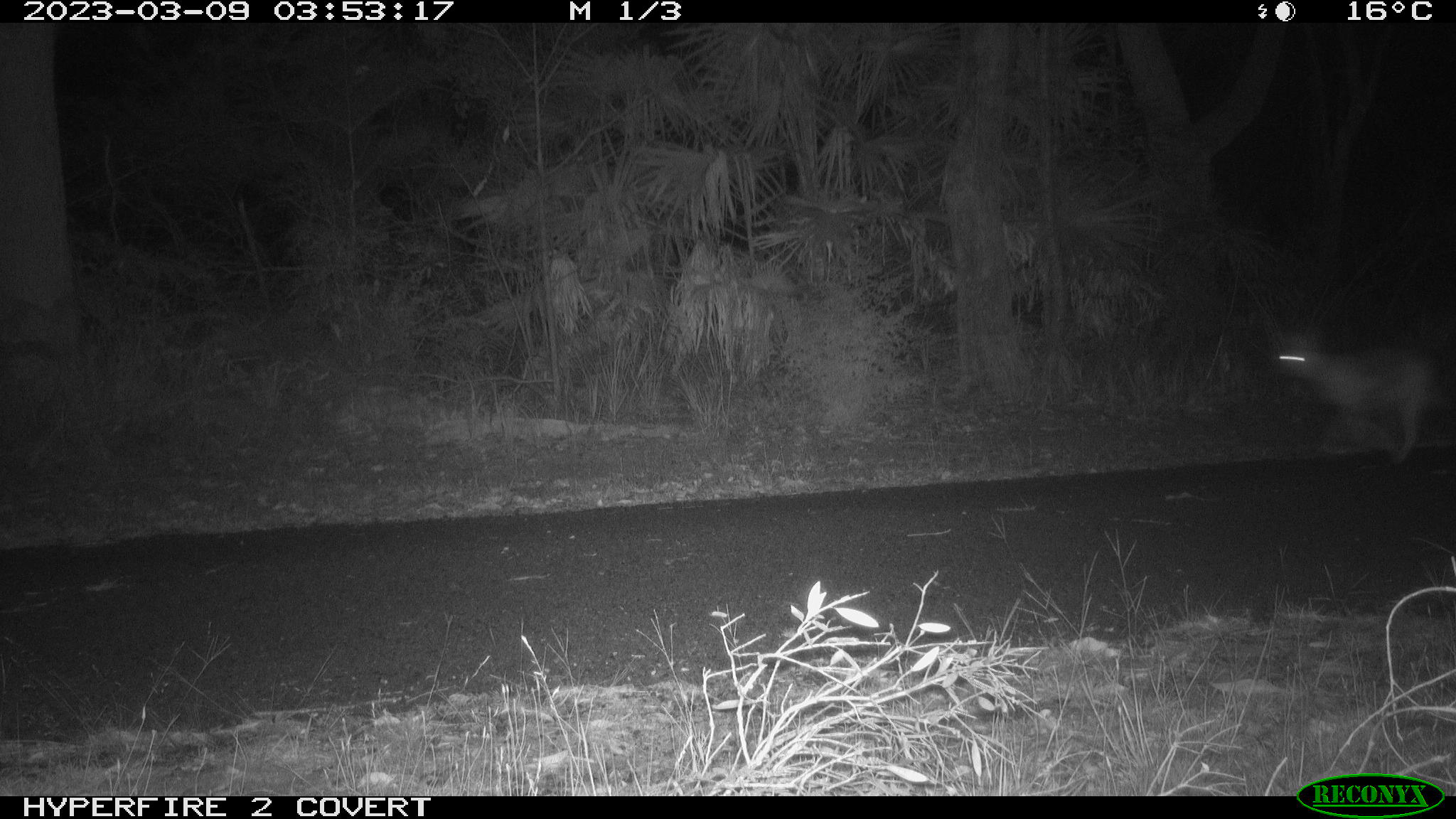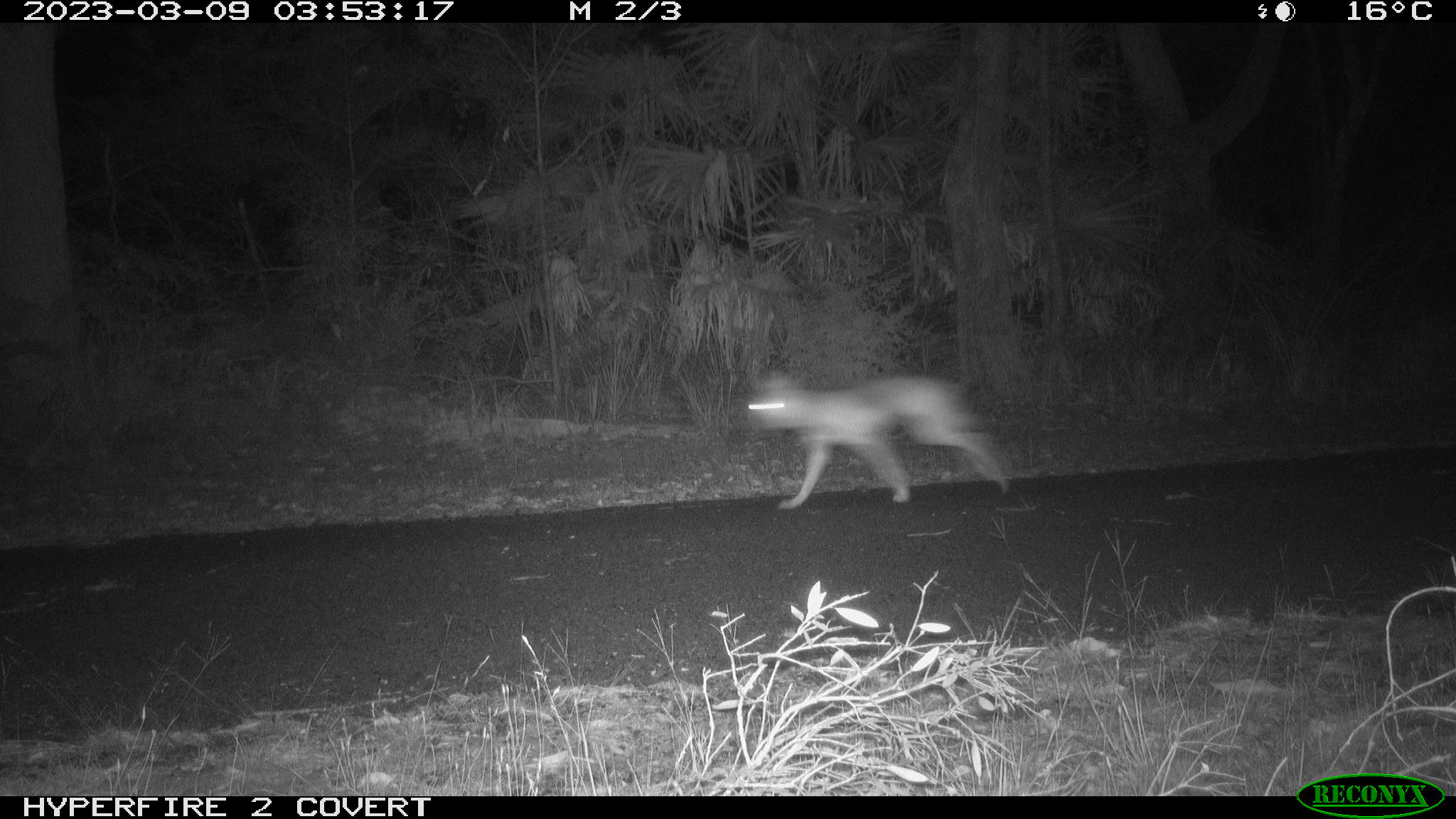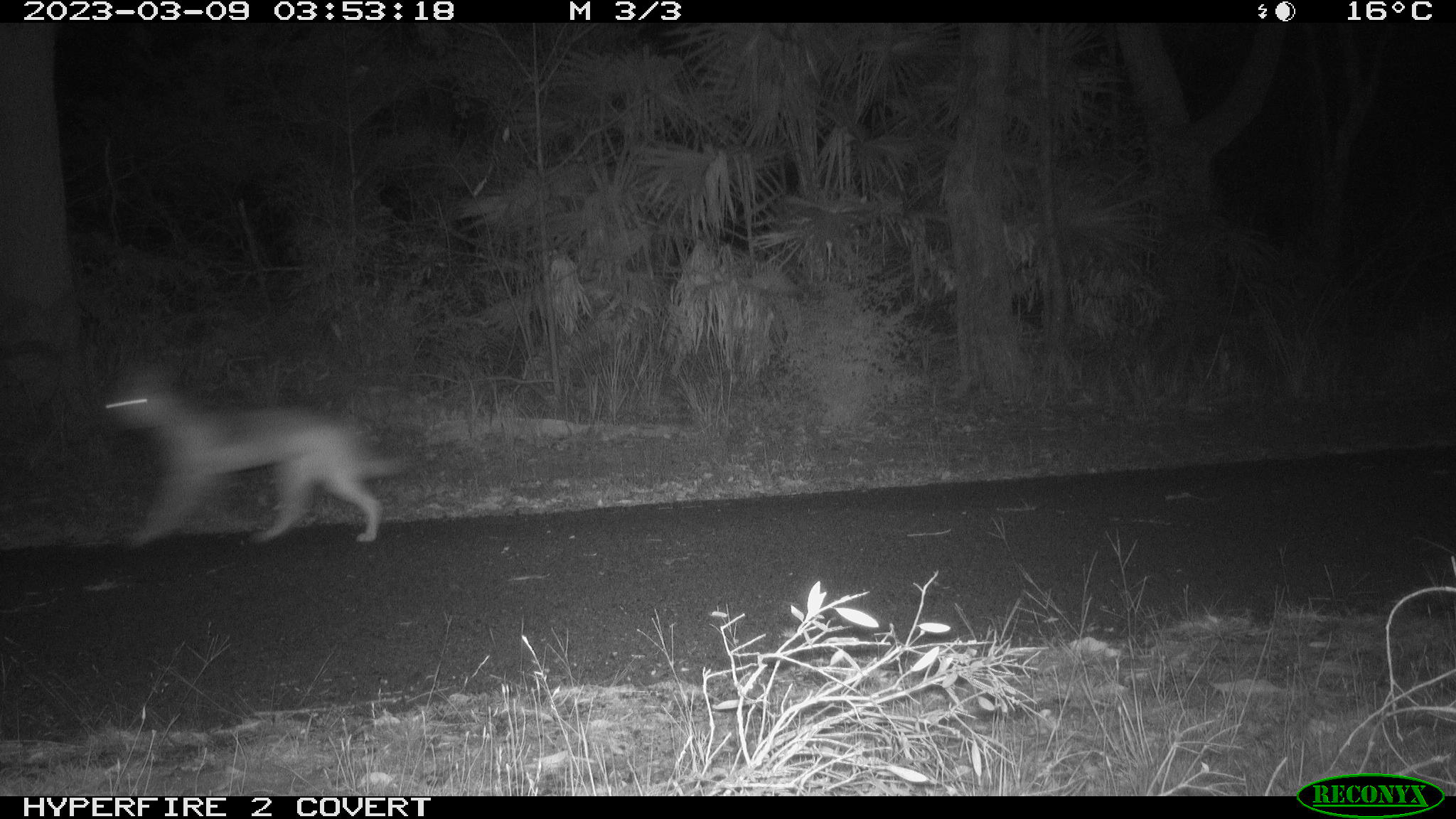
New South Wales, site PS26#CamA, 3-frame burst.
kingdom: Animalia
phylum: Chordata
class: Mammalia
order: Carnivora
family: Canidae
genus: Canis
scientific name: Canis familiaris dingo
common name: dingo